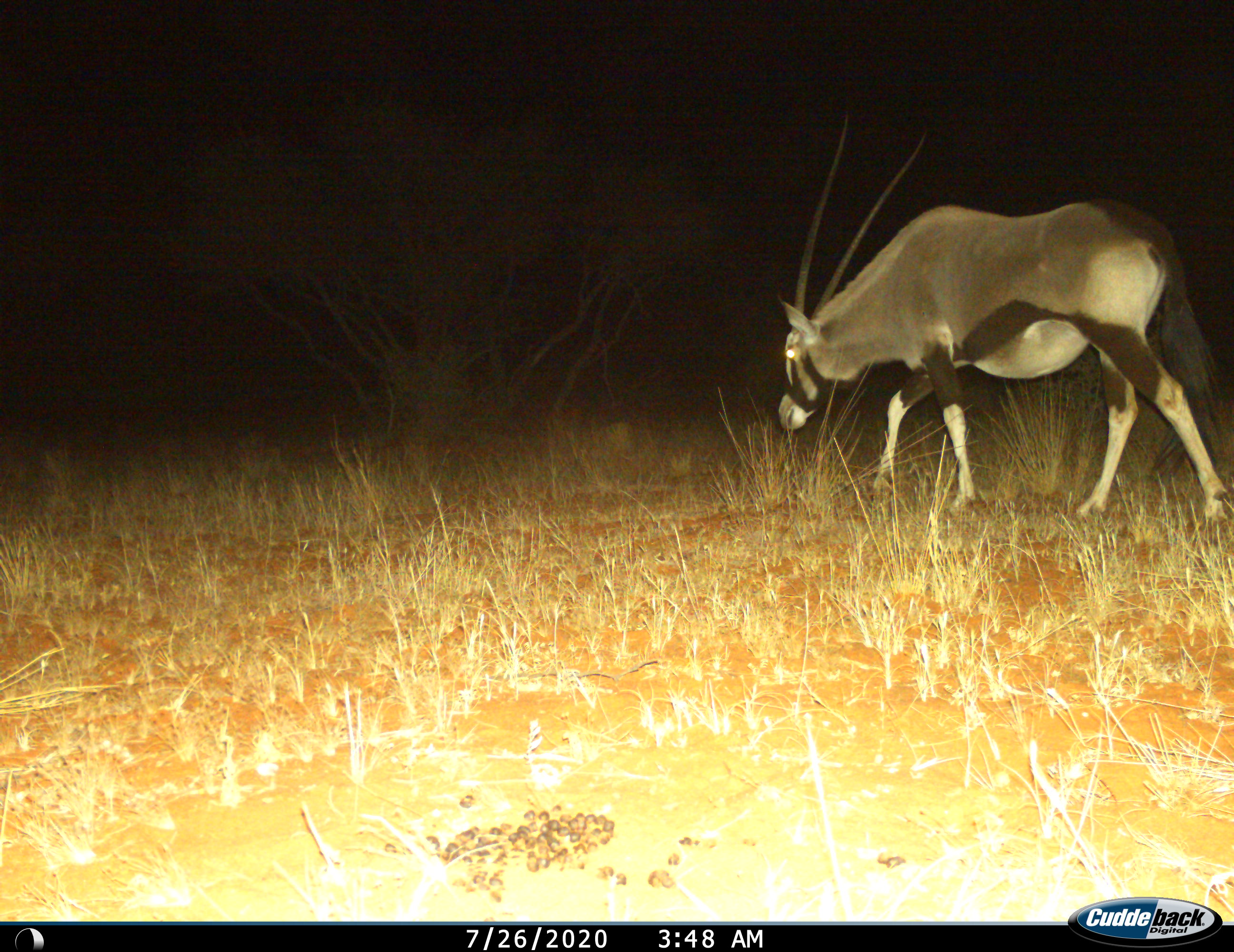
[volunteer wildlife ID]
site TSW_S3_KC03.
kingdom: Animalia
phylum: Chordata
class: Mammalia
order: Artiodactyla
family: Bovidae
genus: Oryx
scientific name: Oryx gazella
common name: gemsbok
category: oryx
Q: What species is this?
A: Oryx (gemsbok) (Oryx gazella).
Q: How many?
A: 1.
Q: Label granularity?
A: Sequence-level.